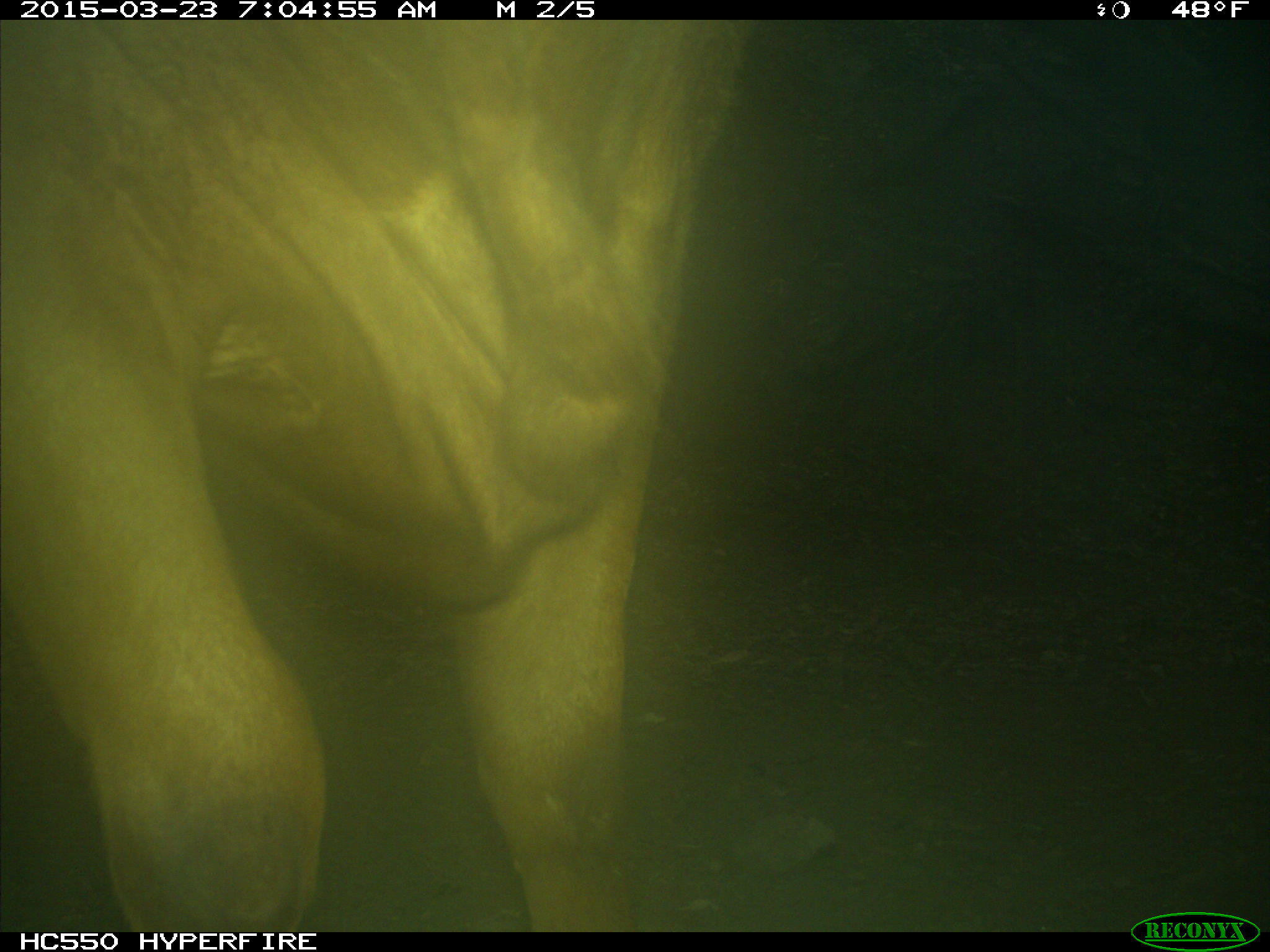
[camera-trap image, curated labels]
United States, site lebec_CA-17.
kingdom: Animalia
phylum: Chordata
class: Mammalia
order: Artiodactyla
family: Bovidae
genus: Bos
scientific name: Bos taurus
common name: domestic cow